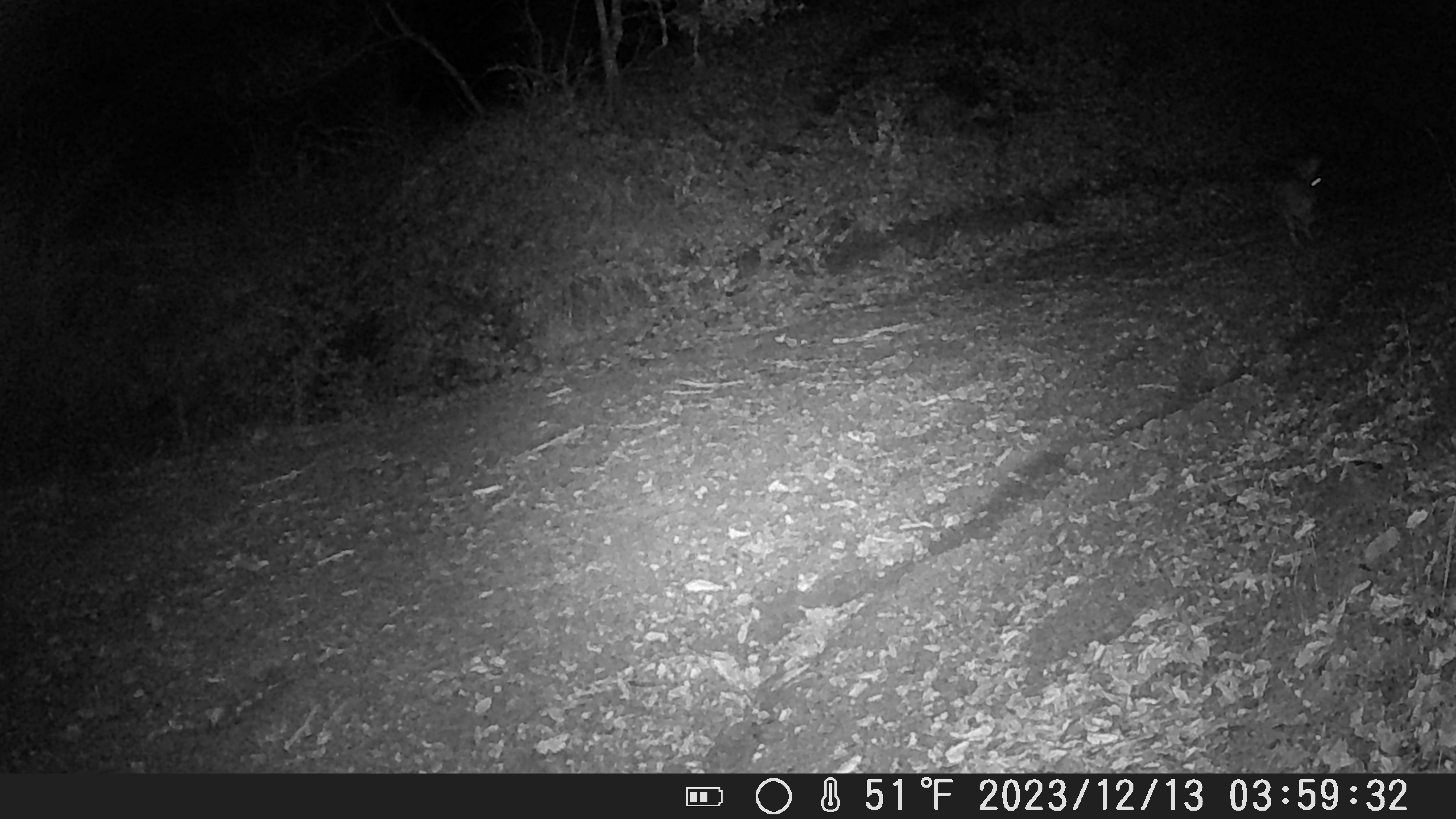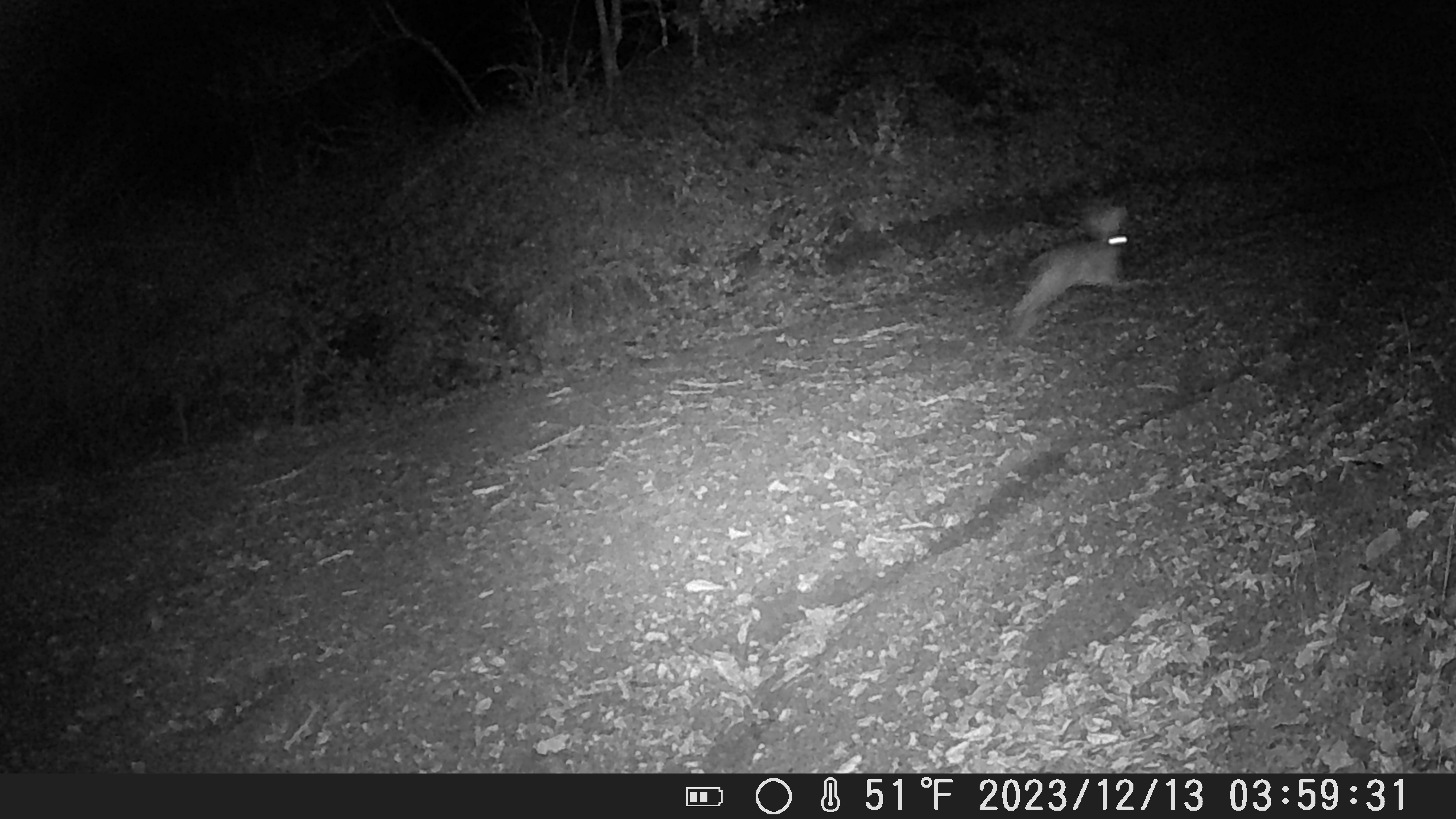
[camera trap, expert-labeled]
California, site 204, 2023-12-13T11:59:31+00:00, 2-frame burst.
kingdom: Animalia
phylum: Chordata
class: Mammalia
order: Lagomorpha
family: Leporidae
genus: Lepus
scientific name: Lepus californicus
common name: black-tailed jackrabbit